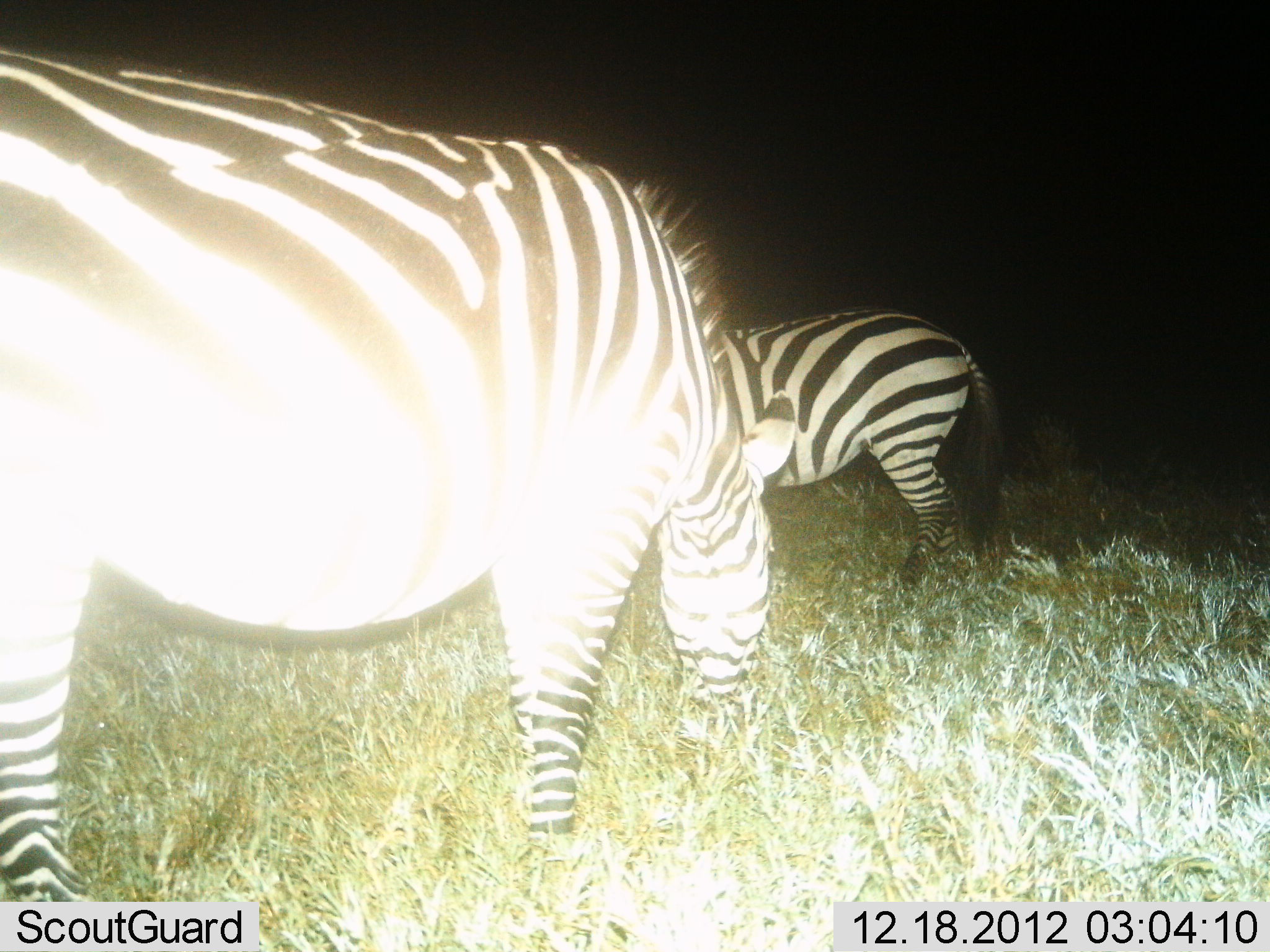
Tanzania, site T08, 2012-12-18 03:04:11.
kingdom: Animalia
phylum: Chordata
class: Mammalia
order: Perissodactyla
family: Equidae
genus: Equus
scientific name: Equus quagga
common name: plains zebra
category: zebra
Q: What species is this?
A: Zebra (plains zebra) (Equus quagga).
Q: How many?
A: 2.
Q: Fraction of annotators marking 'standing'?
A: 46%.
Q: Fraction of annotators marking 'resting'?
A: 0%.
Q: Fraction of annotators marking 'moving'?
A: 12%.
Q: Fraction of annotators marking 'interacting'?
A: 0%.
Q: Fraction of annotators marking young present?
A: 0%.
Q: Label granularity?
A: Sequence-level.